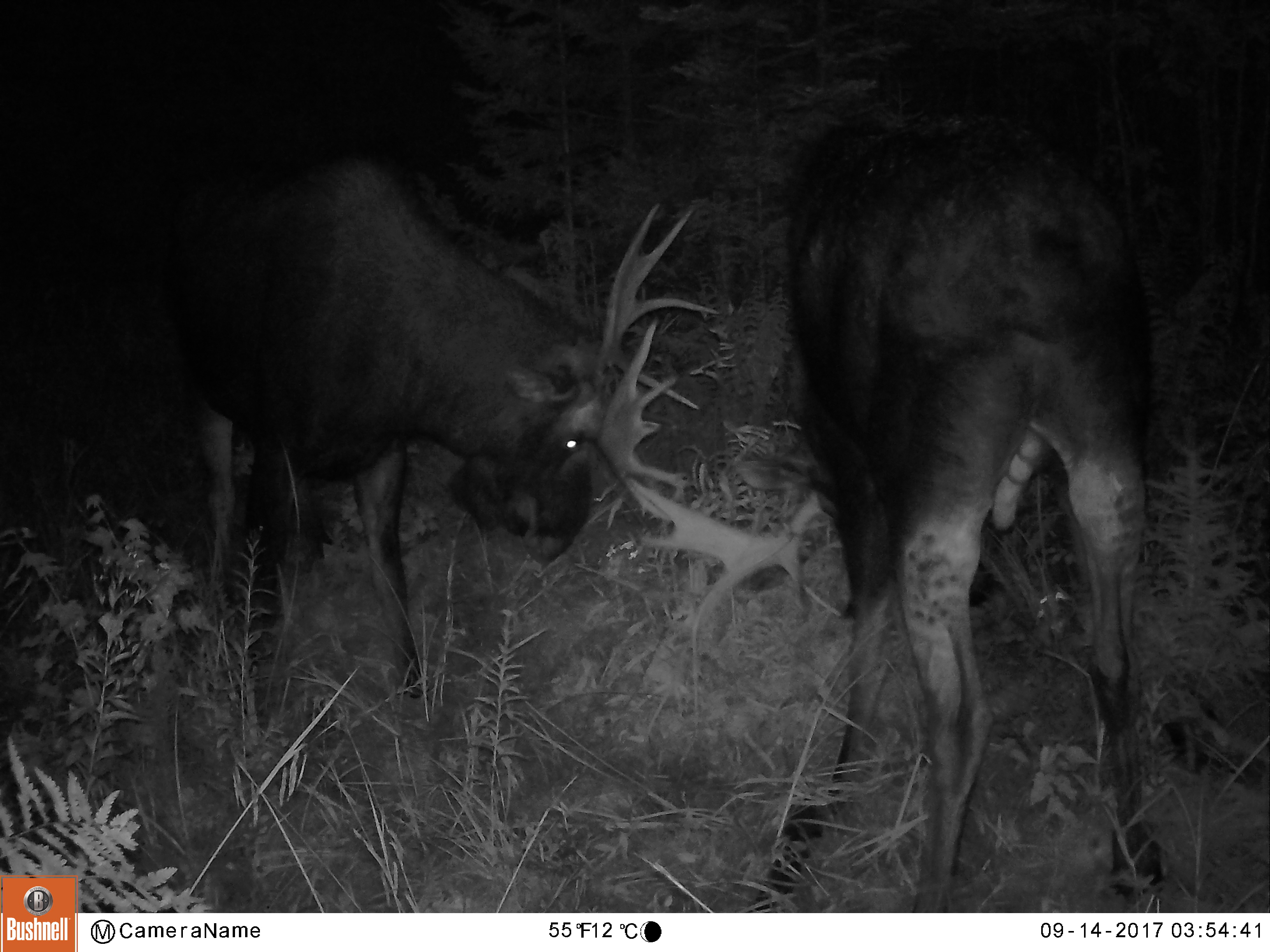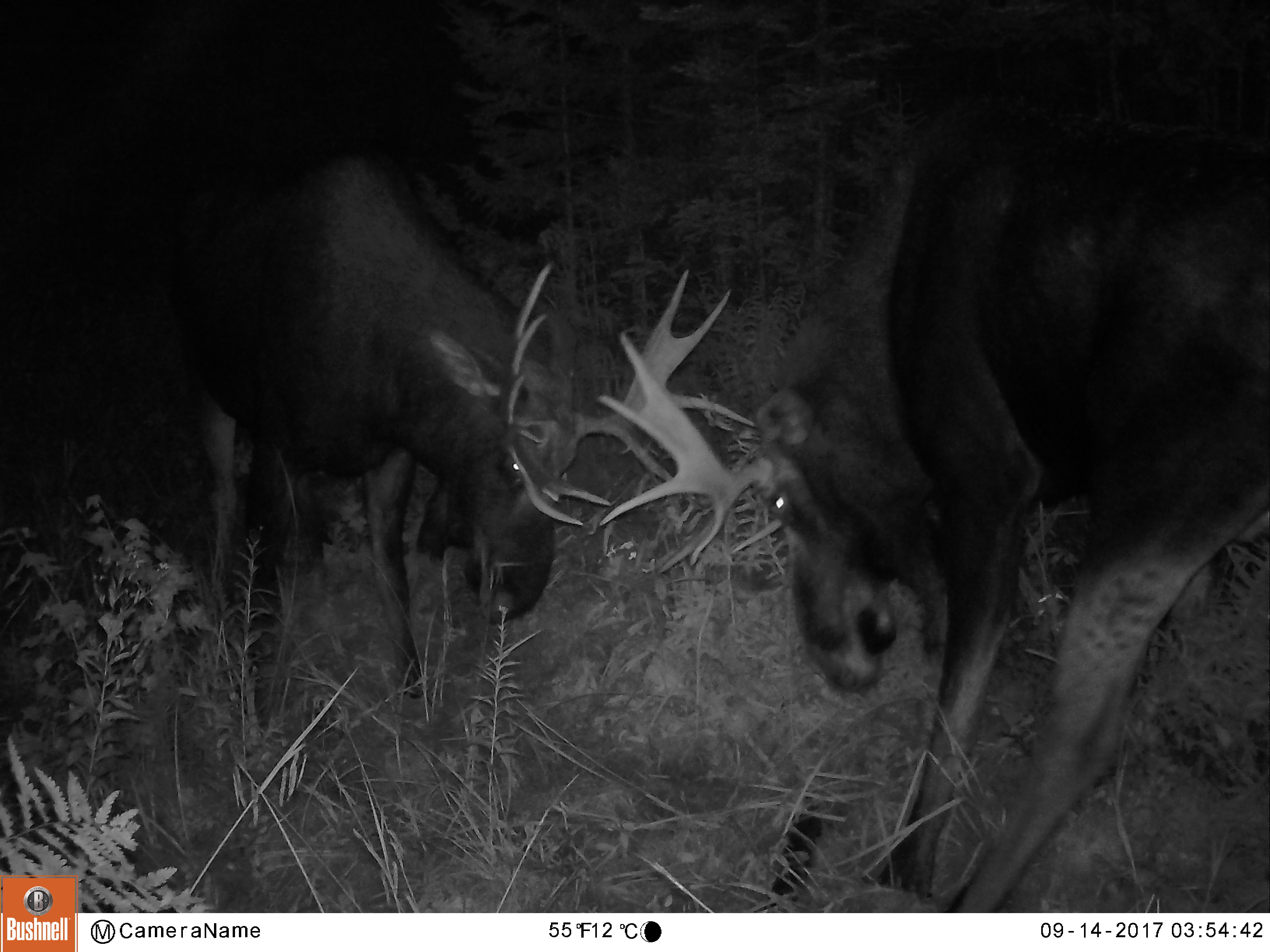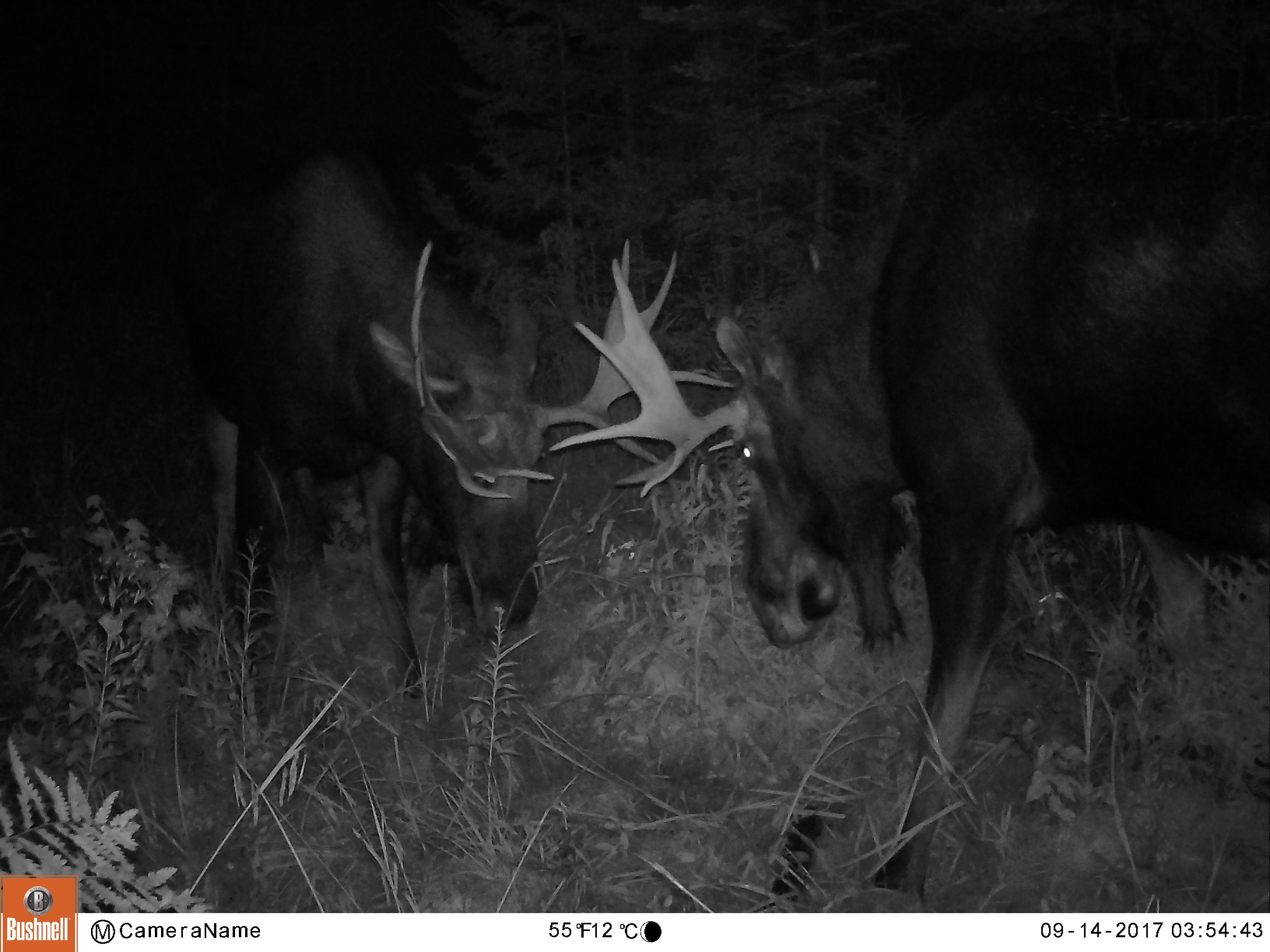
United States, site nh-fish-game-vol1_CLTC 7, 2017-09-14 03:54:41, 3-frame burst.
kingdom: Animalia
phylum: Chordata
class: Mammalia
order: Artiodactyla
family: Cervidae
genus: Alces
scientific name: Alces alces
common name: moose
Moose (Alces alces).